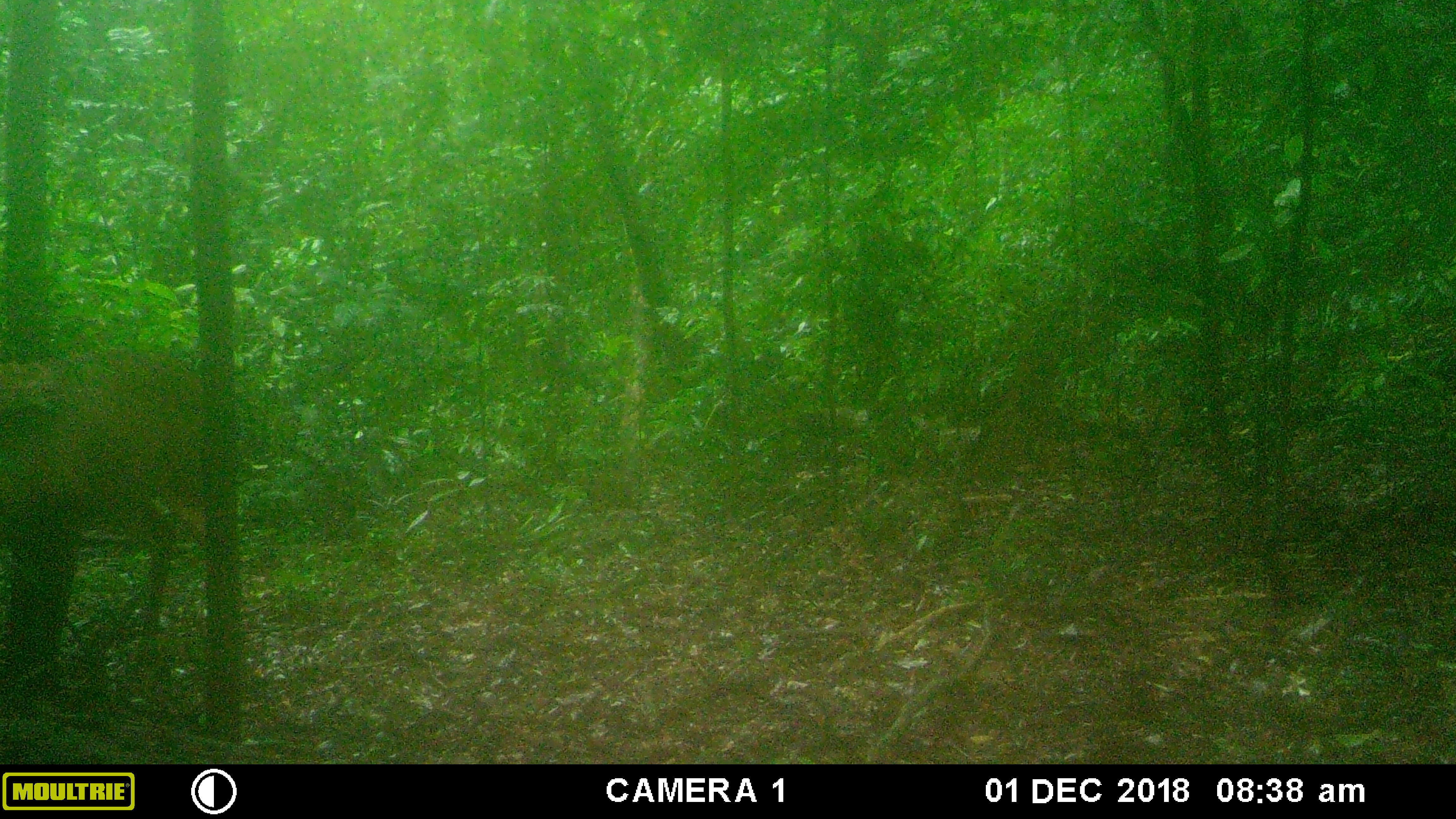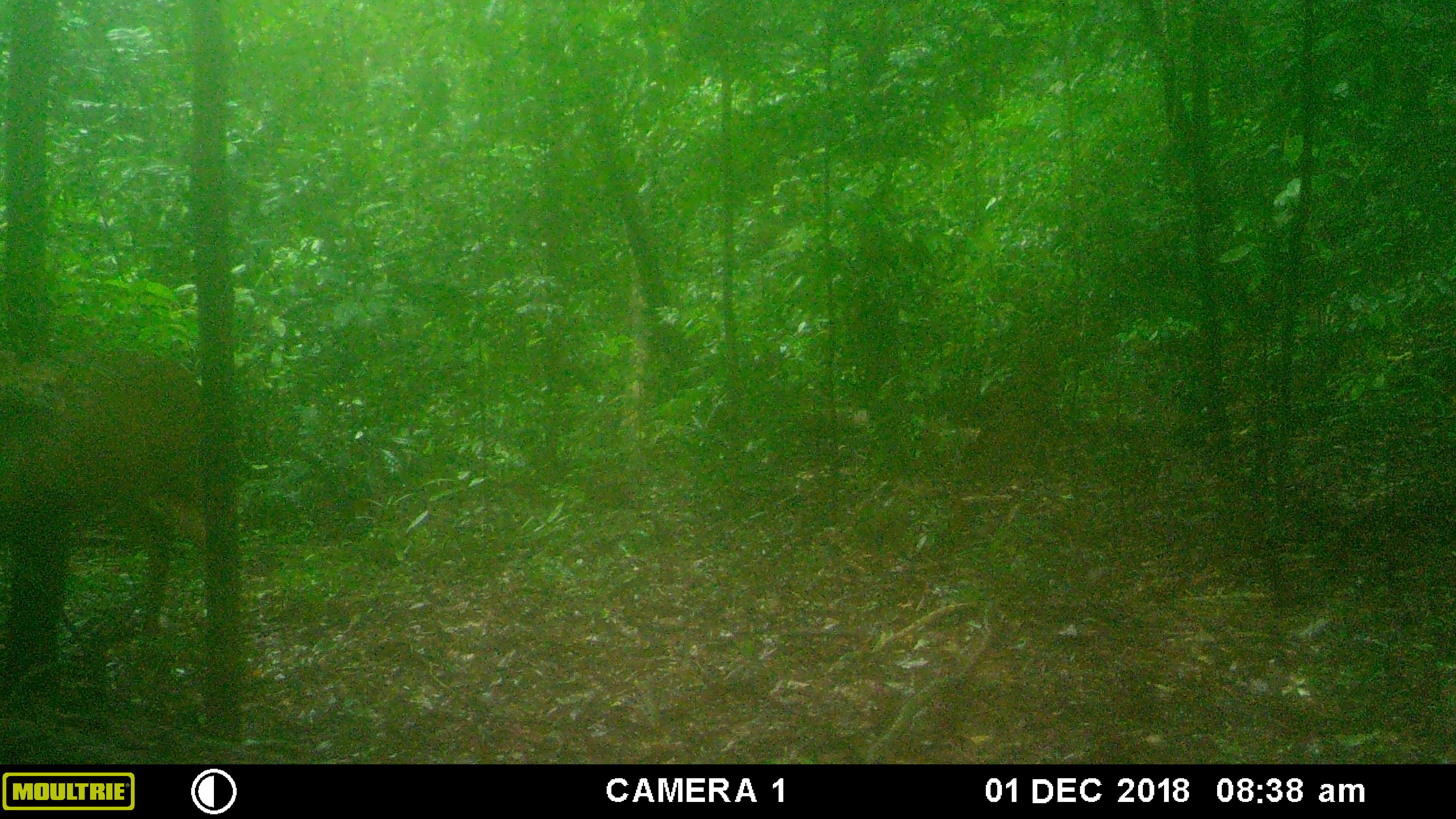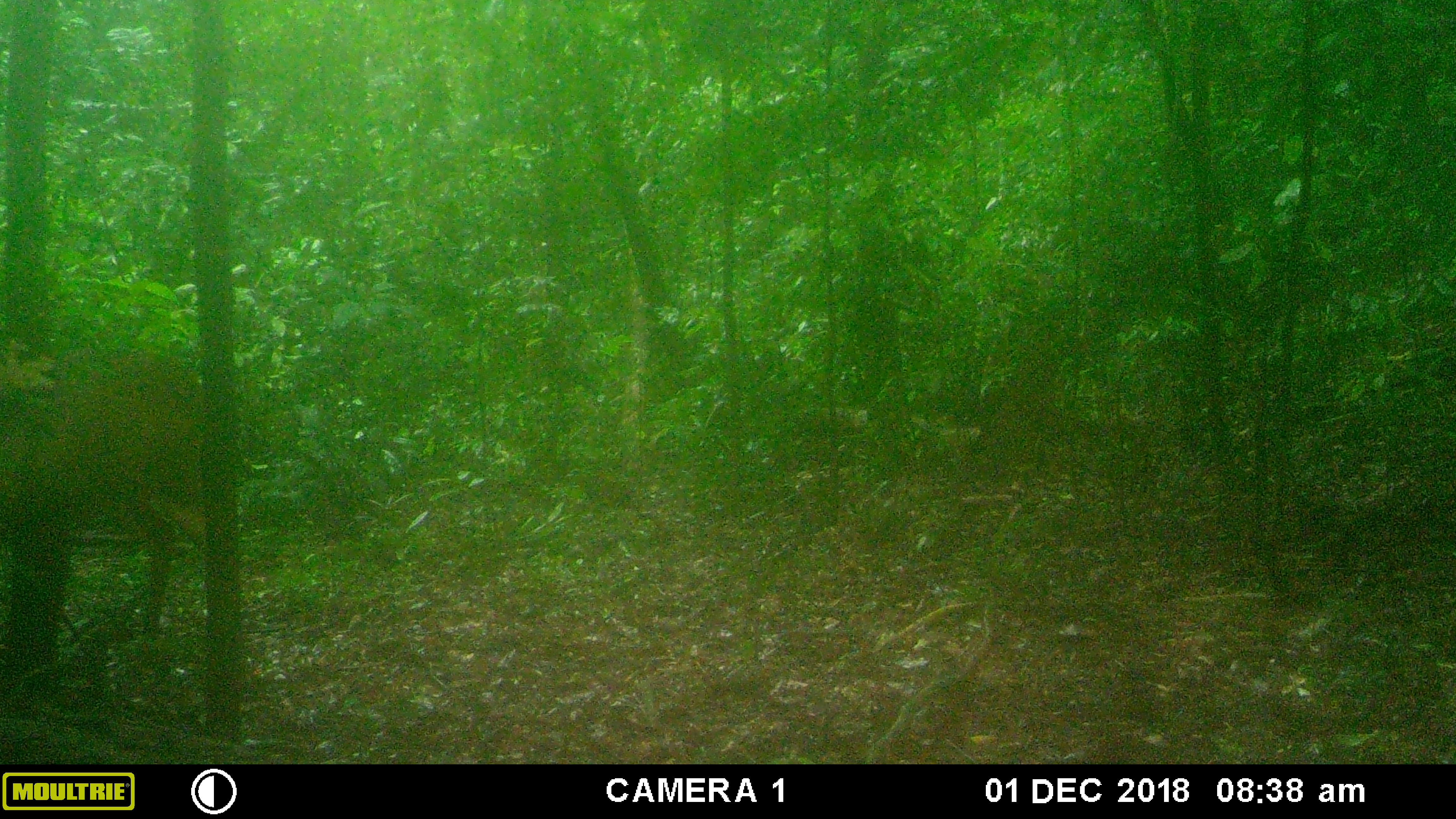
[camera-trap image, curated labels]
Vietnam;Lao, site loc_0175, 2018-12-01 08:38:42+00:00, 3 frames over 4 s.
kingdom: Animalia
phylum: Chordata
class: Mammalia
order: Artiodactyla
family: Cervidae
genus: Muntiacus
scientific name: Muntiacus vuquangensis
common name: large-antlered muntjac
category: large antlered muntjac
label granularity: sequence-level